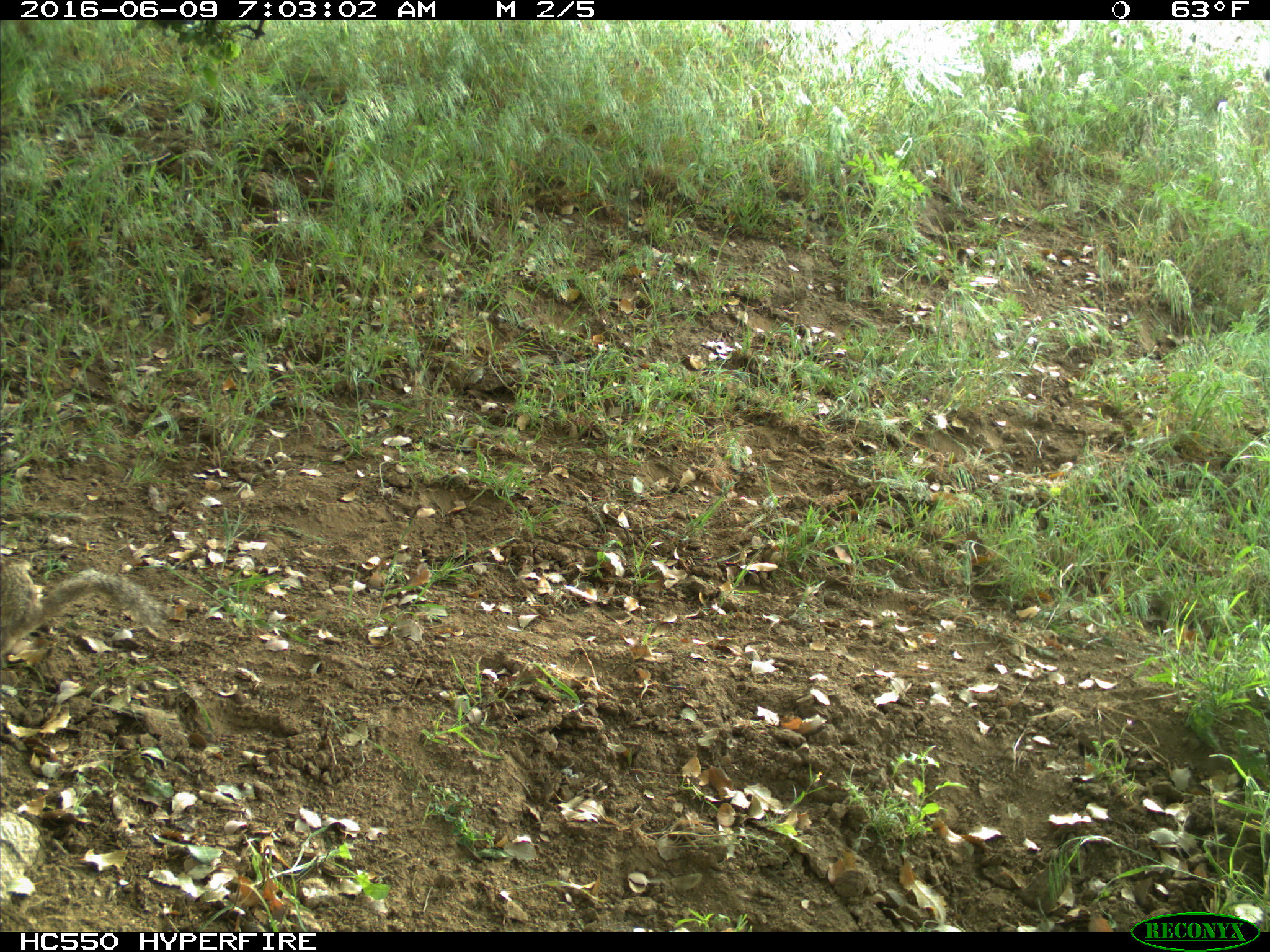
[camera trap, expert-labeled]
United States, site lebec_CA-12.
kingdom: Animalia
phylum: Chordata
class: Mammalia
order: Rodentia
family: Sciuridae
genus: Otospermophilus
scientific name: Otospermophilus beecheyi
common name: california ground squirrel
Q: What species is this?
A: Otospermophilus beecheyi (california ground squirrel).